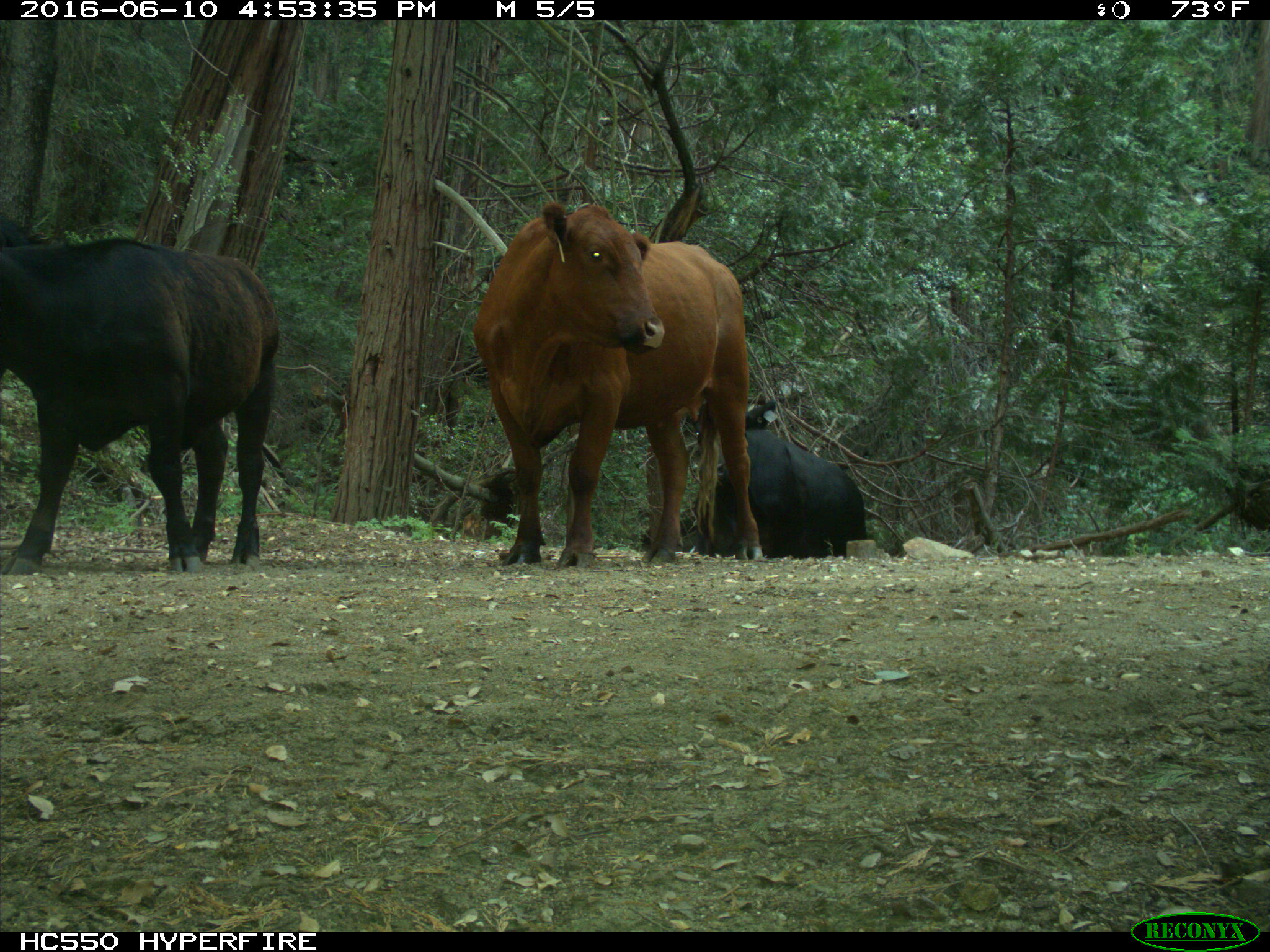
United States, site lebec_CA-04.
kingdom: Animalia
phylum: Chordata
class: Mammalia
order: Artiodactyla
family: Bovidae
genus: Bos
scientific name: Bos taurus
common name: domestic cow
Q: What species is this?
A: Bos taurus (domestic cow).